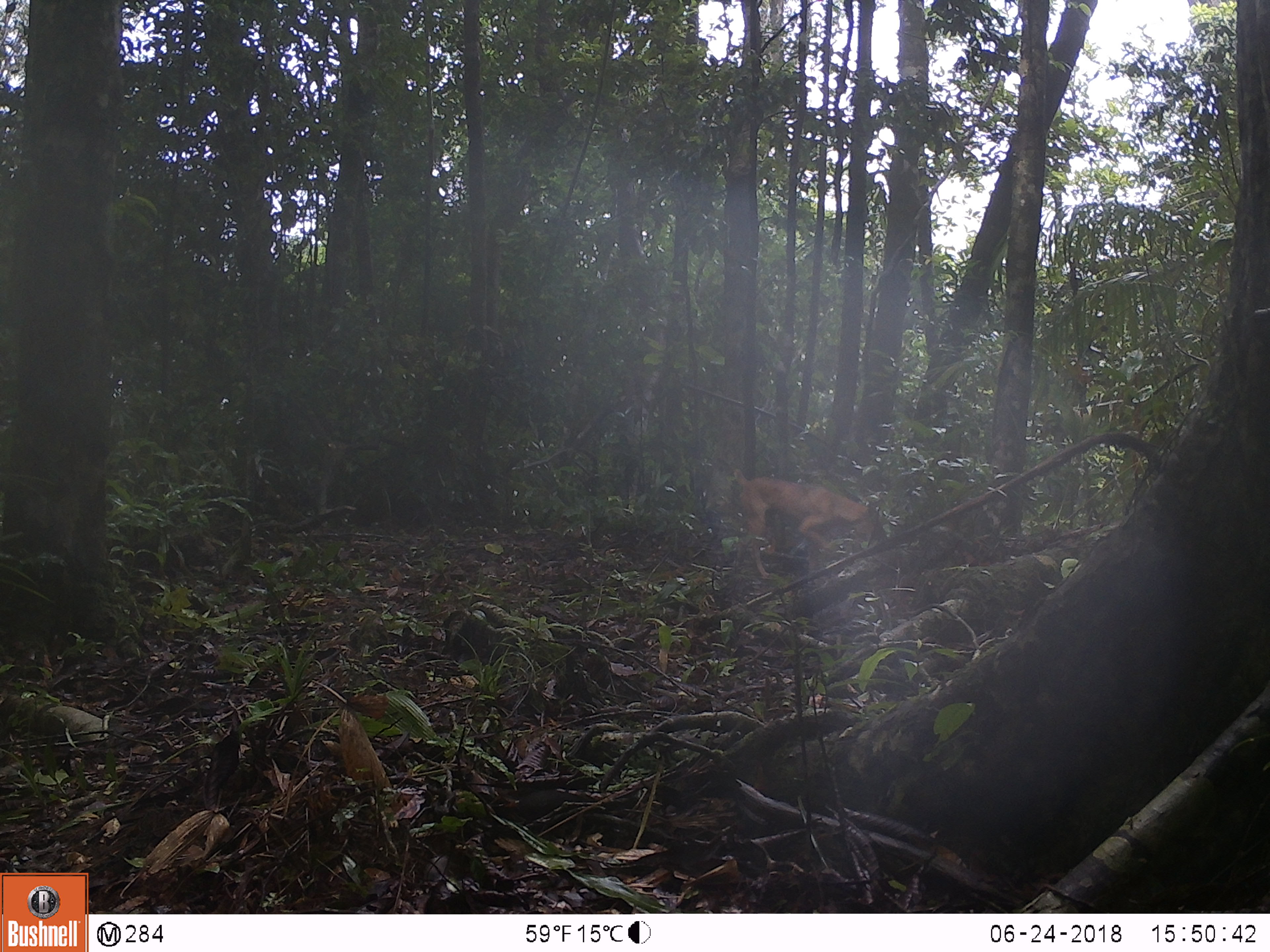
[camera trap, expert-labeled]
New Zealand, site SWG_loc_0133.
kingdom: Animalia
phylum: Chordata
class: Mammalia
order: Carnivora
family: Canidae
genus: Canis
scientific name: Canis familiaris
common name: domestic dog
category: dog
Dog (domestic dog) (Canis familiaris).